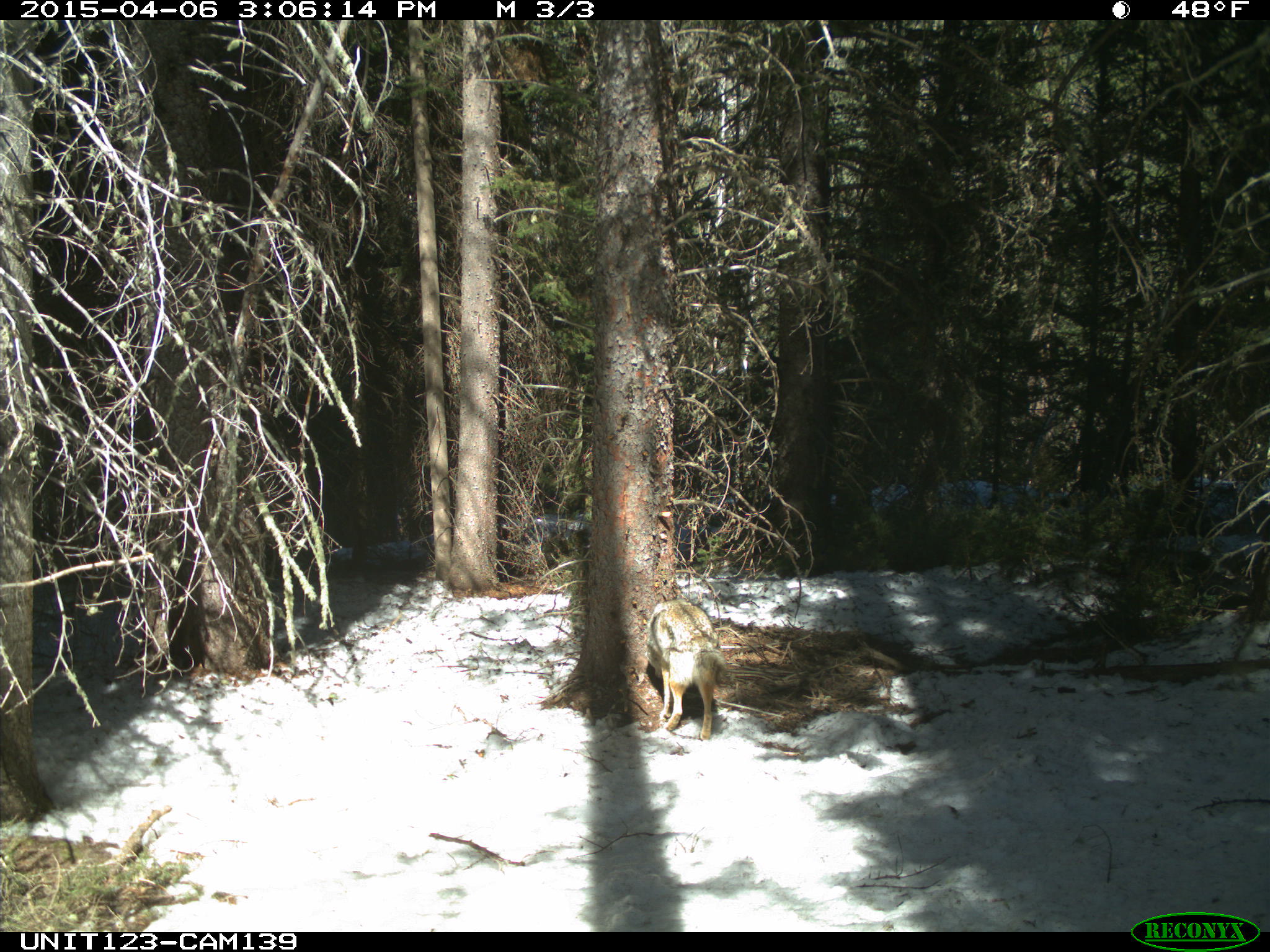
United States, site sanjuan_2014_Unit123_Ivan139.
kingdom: Animalia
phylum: Chordata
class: Mammalia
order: Carnivora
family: Canidae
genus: Canis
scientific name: Canis latrans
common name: coyote